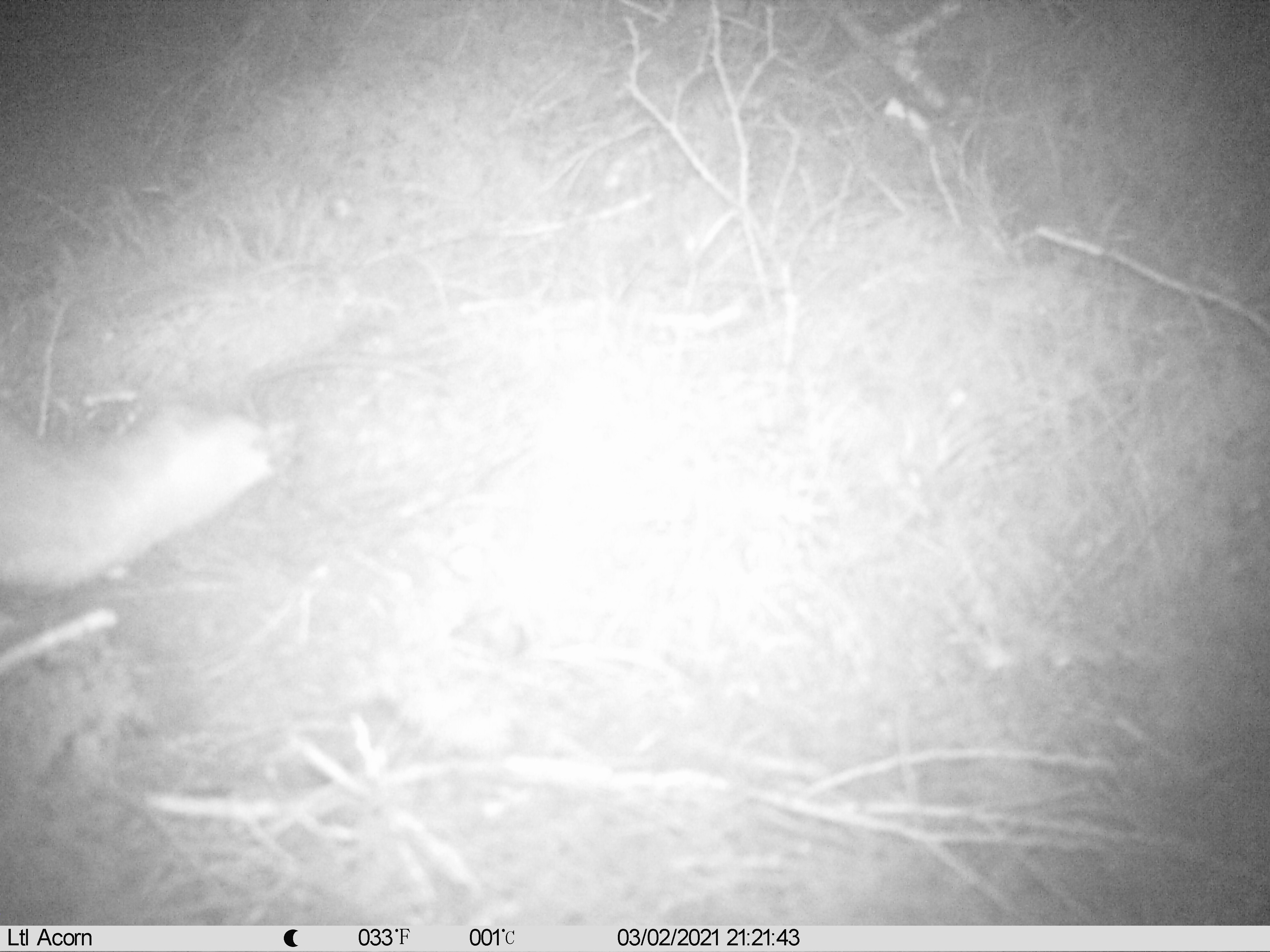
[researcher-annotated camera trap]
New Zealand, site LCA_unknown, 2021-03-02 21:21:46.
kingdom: Animalia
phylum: Chordata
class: Mammalia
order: Carnivora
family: Mustelidae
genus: Mustela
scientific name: Mustela erminea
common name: stoat